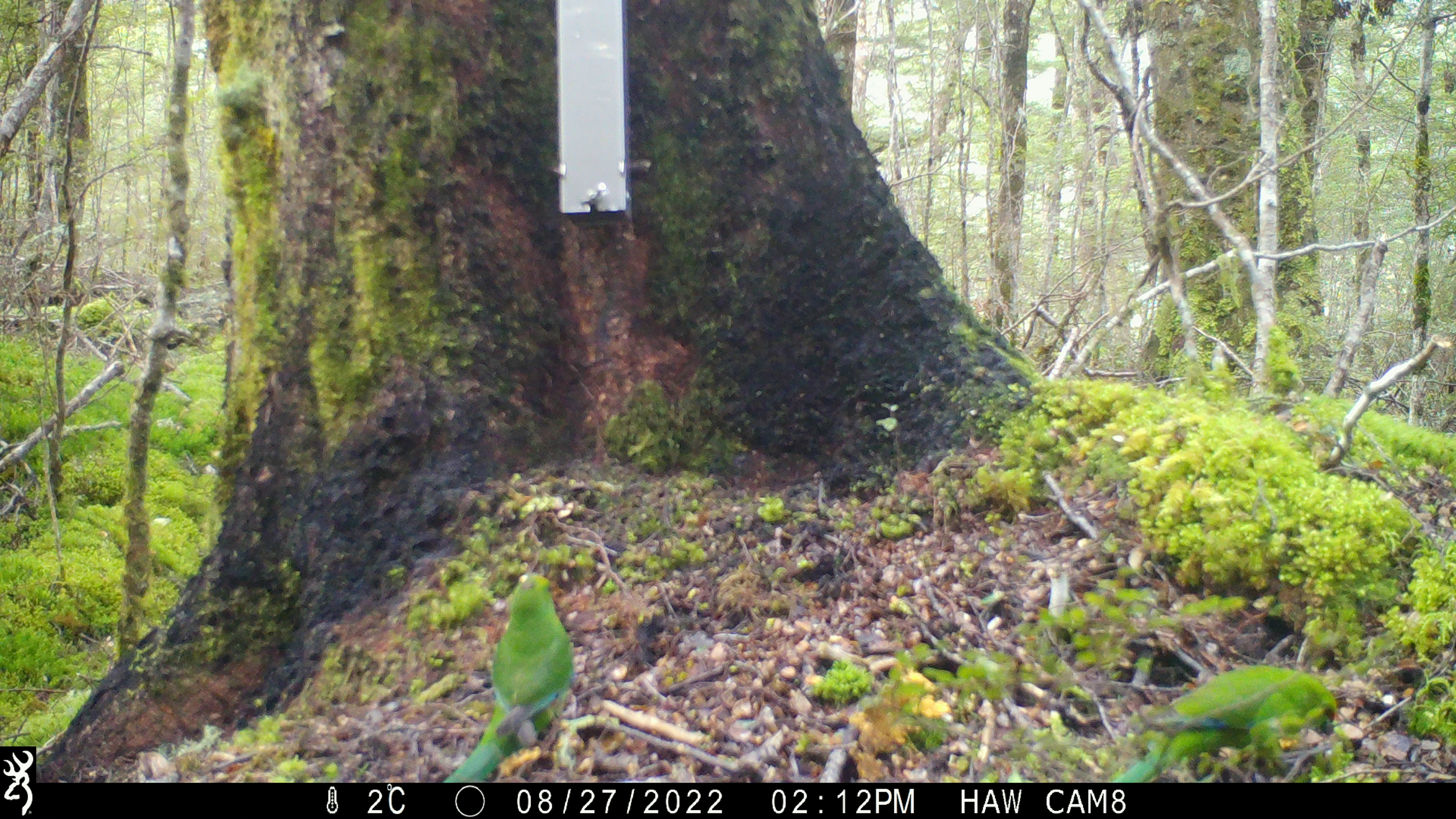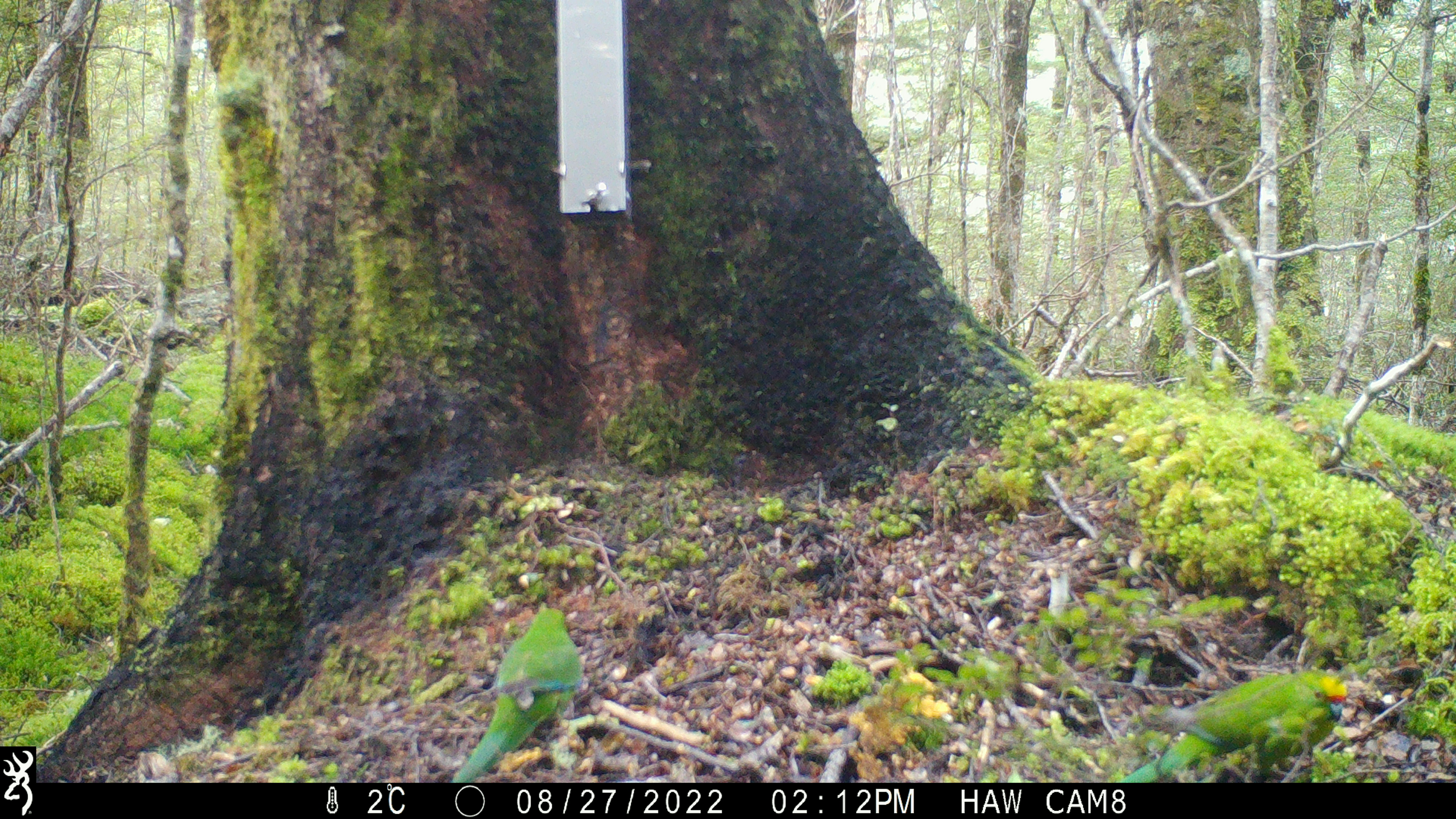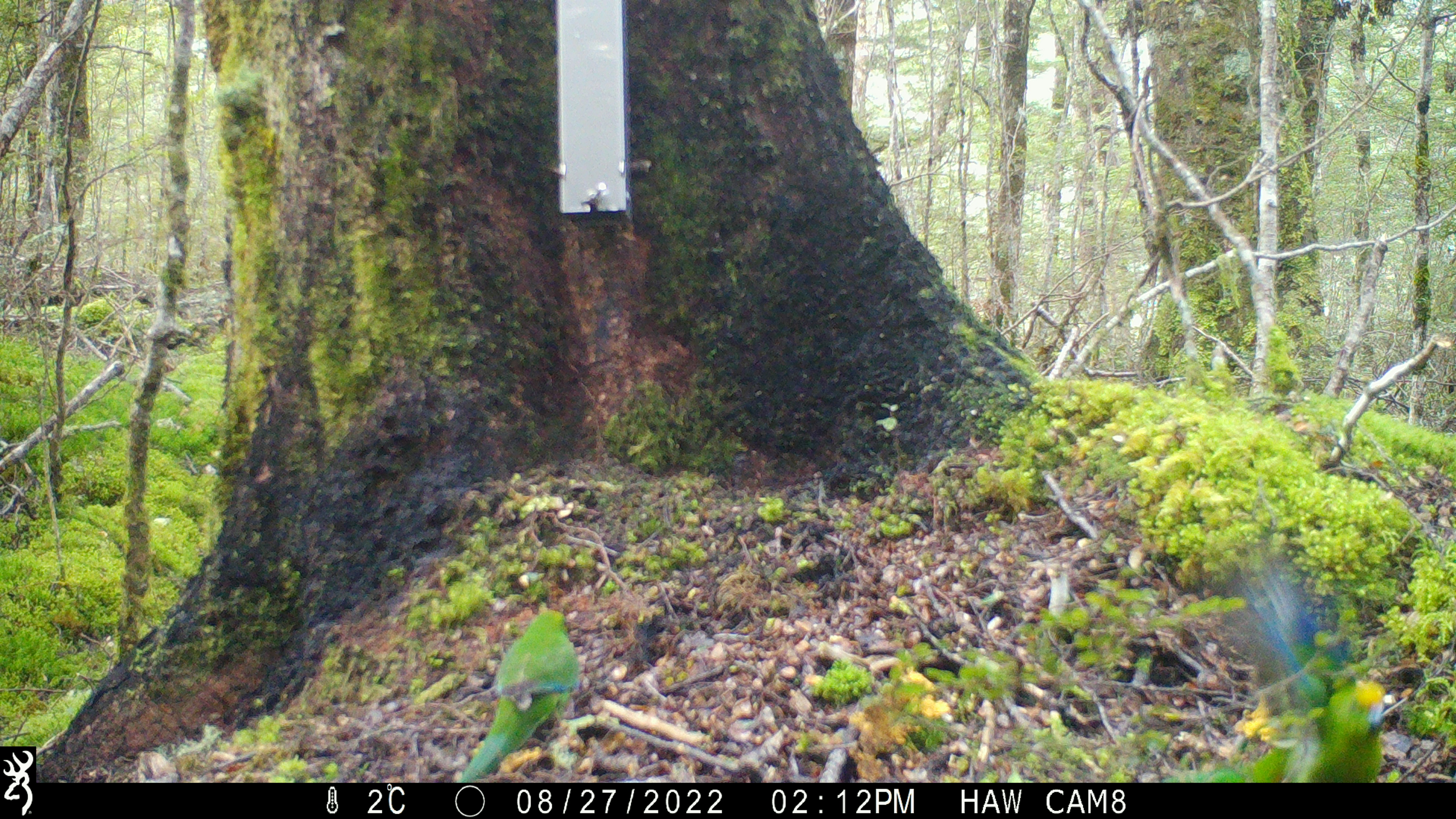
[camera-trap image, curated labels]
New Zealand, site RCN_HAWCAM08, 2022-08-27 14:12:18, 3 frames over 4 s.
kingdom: Animalia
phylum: Chordata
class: Aves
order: Psittaciformes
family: Psittaculidae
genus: Cyanoramphus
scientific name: Cyanoramphus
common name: parakeet